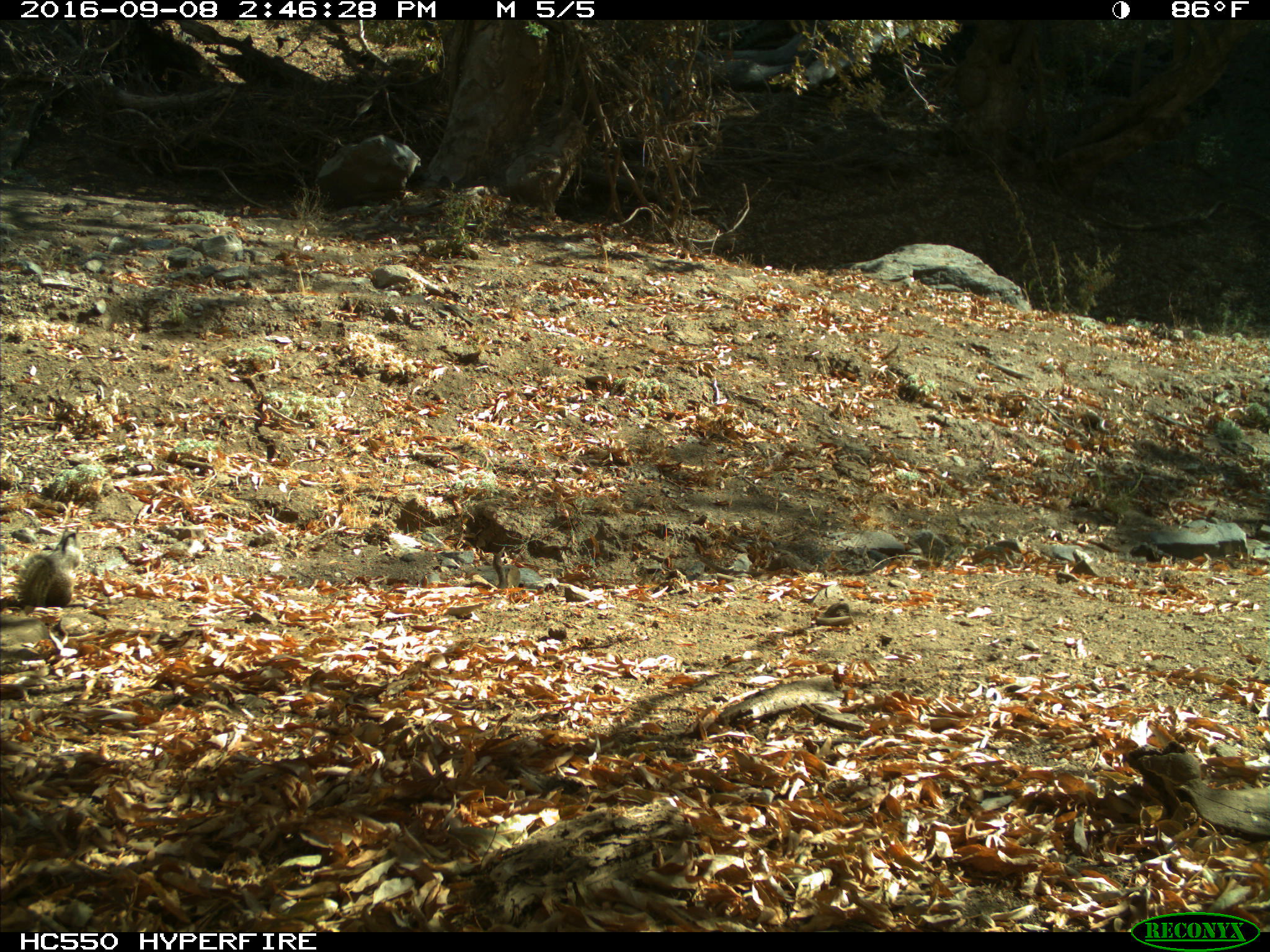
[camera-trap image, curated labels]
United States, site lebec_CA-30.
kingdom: Animalia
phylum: Chordata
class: Mammalia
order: Rodentia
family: Sciuridae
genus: Otospermophilus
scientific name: Otospermophilus beecheyi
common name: california ground squirrel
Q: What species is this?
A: Otospermophilus beecheyi (california ground squirrel).